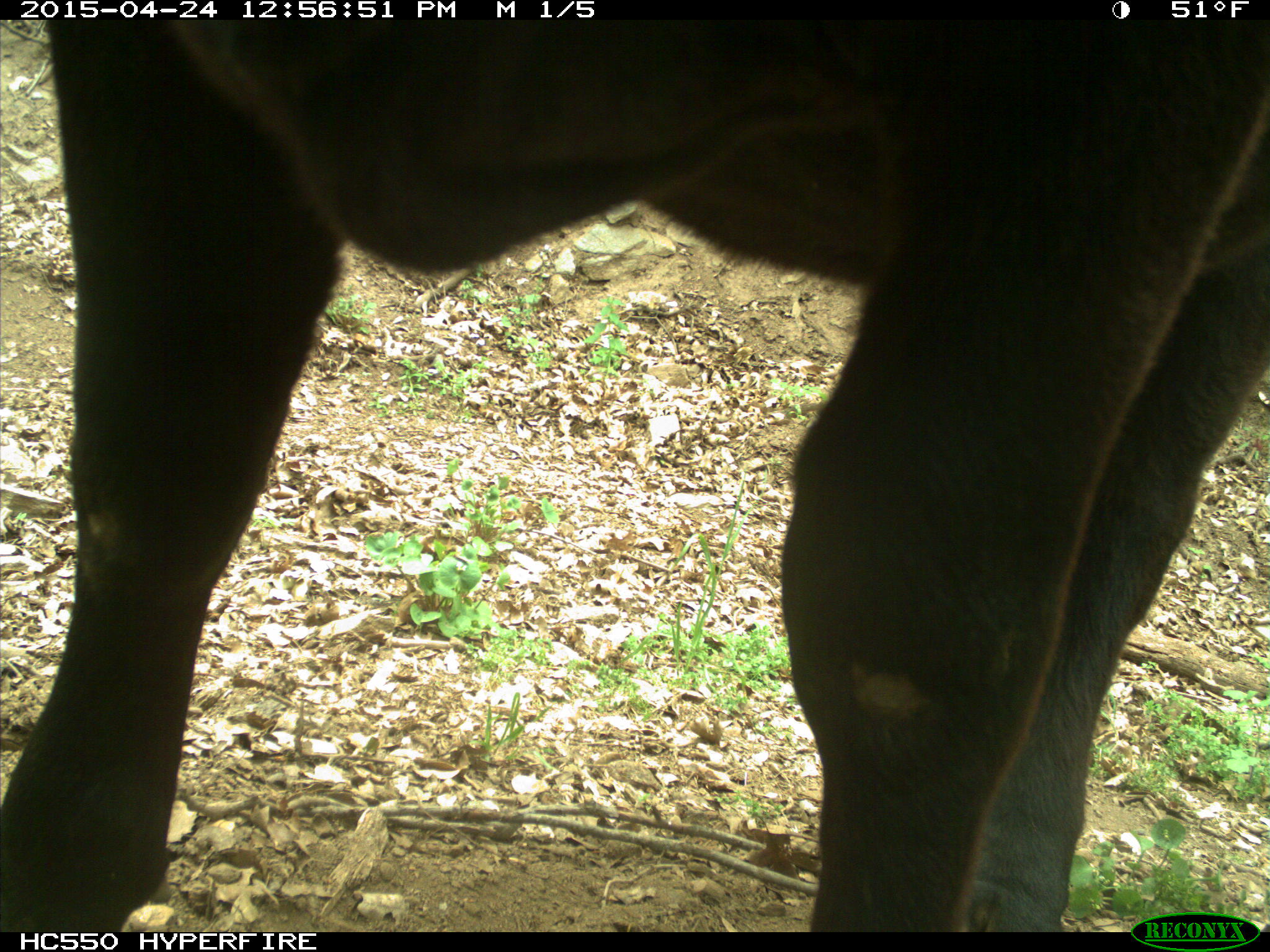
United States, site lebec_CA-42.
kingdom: Animalia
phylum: Chordata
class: Mammalia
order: Artiodactyla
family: Bovidae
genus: Bos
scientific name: Bos taurus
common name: domestic cow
Bos taurus (domestic cow).